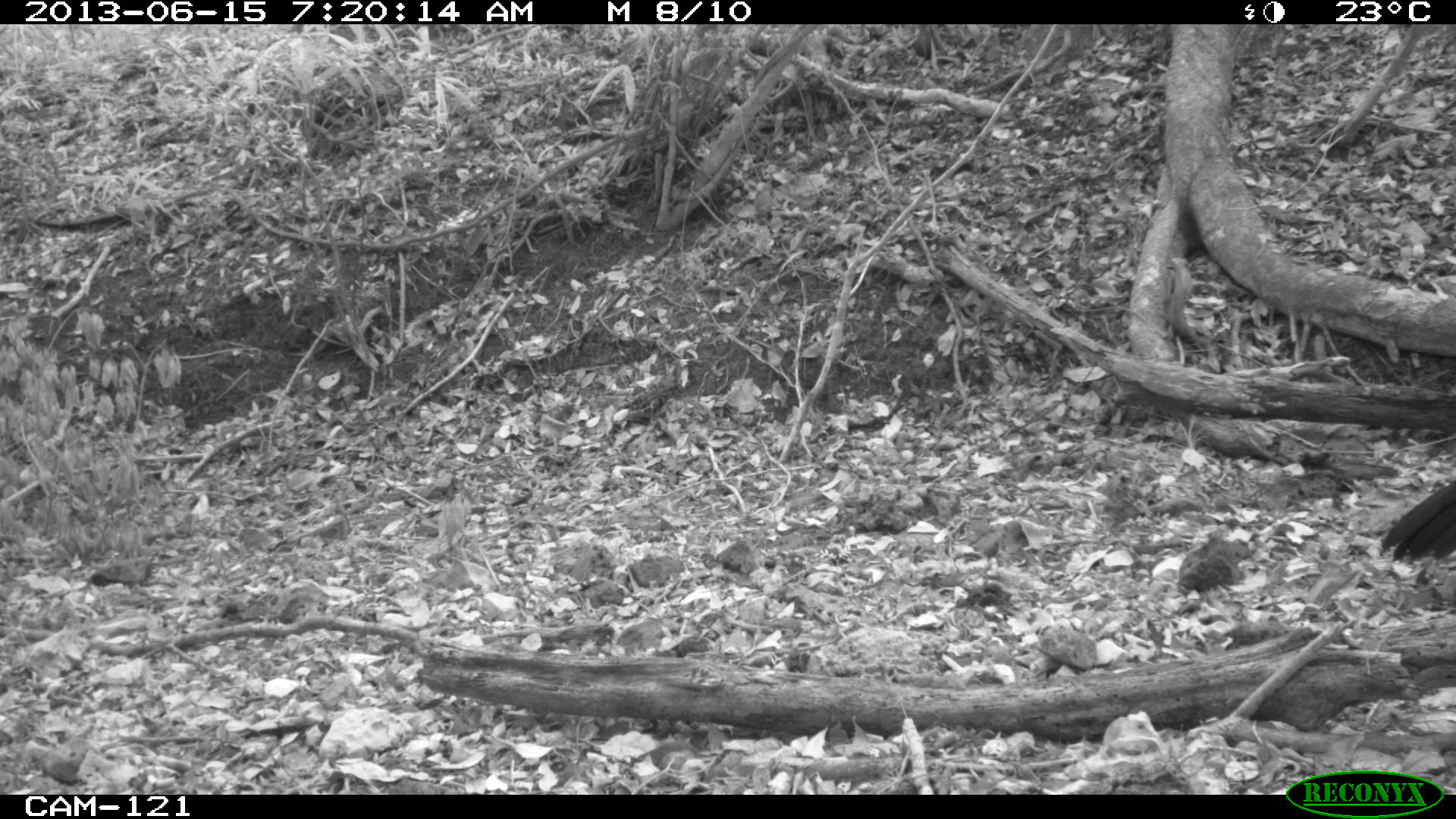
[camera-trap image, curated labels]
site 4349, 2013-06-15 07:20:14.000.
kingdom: Animalia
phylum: Chordata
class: Aves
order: Galliformes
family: Cracidae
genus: Crax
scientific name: Crax rubra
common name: great curassow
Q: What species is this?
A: Crax rubra (great curassow).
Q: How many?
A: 1.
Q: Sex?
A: Male.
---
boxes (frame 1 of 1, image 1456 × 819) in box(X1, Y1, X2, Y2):
crax rubra: box(1375, 469, 1456, 565)